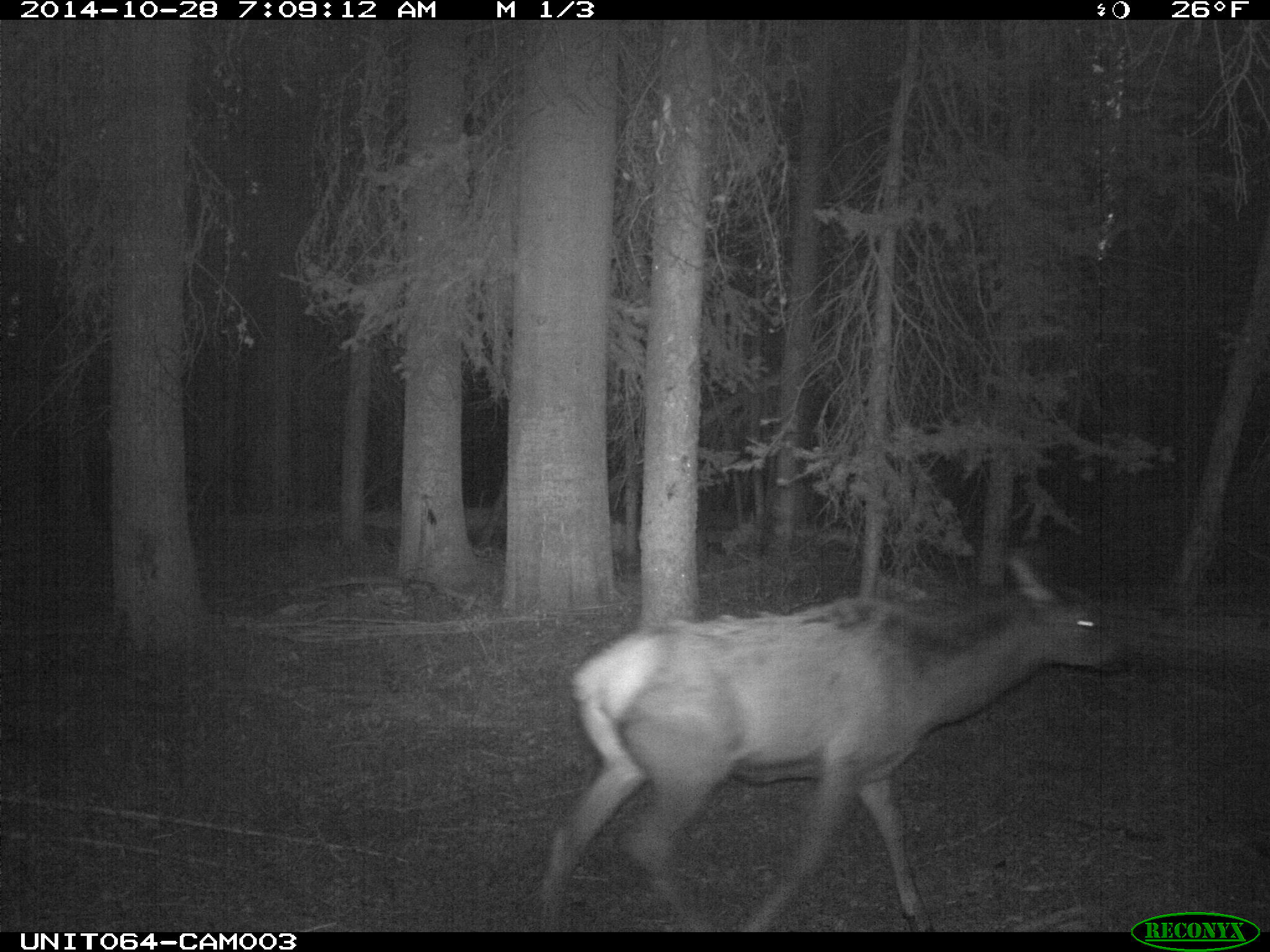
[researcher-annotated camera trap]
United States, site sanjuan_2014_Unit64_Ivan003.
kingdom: Animalia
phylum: Chordata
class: Mammalia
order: Artiodactyla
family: Cervidae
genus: Cervus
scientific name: Cervus elaphus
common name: red deer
Cervus elaphus (red deer).